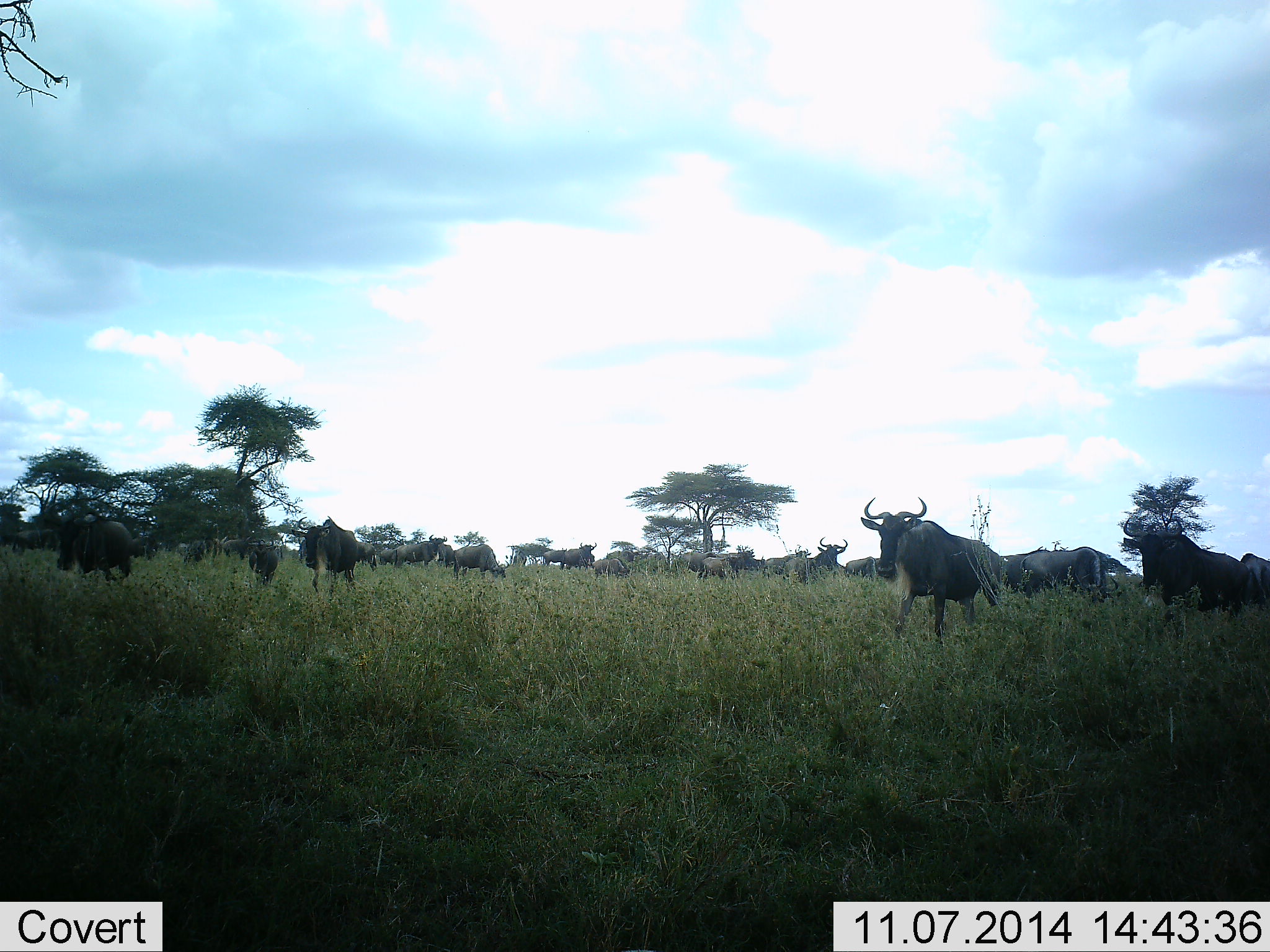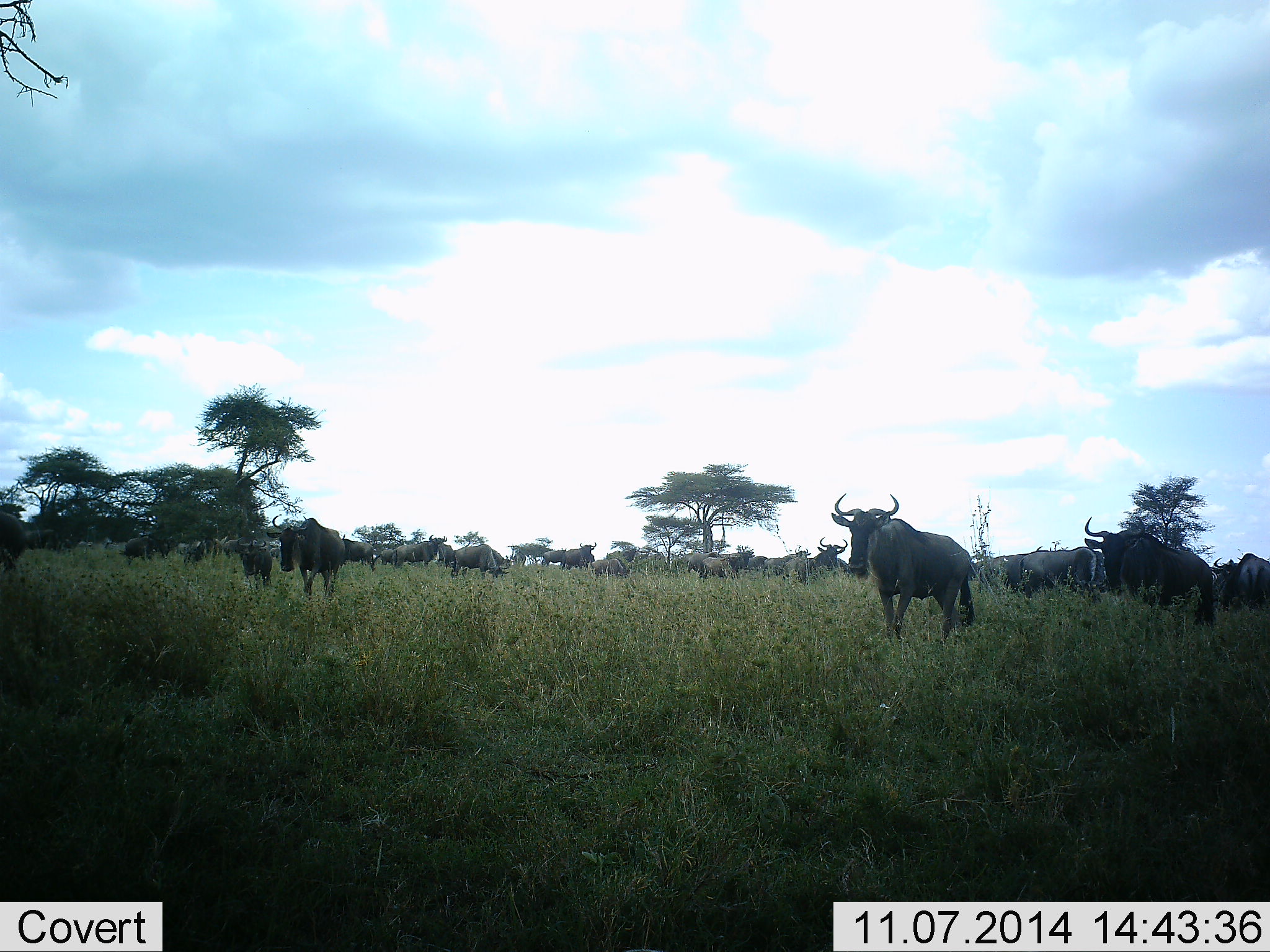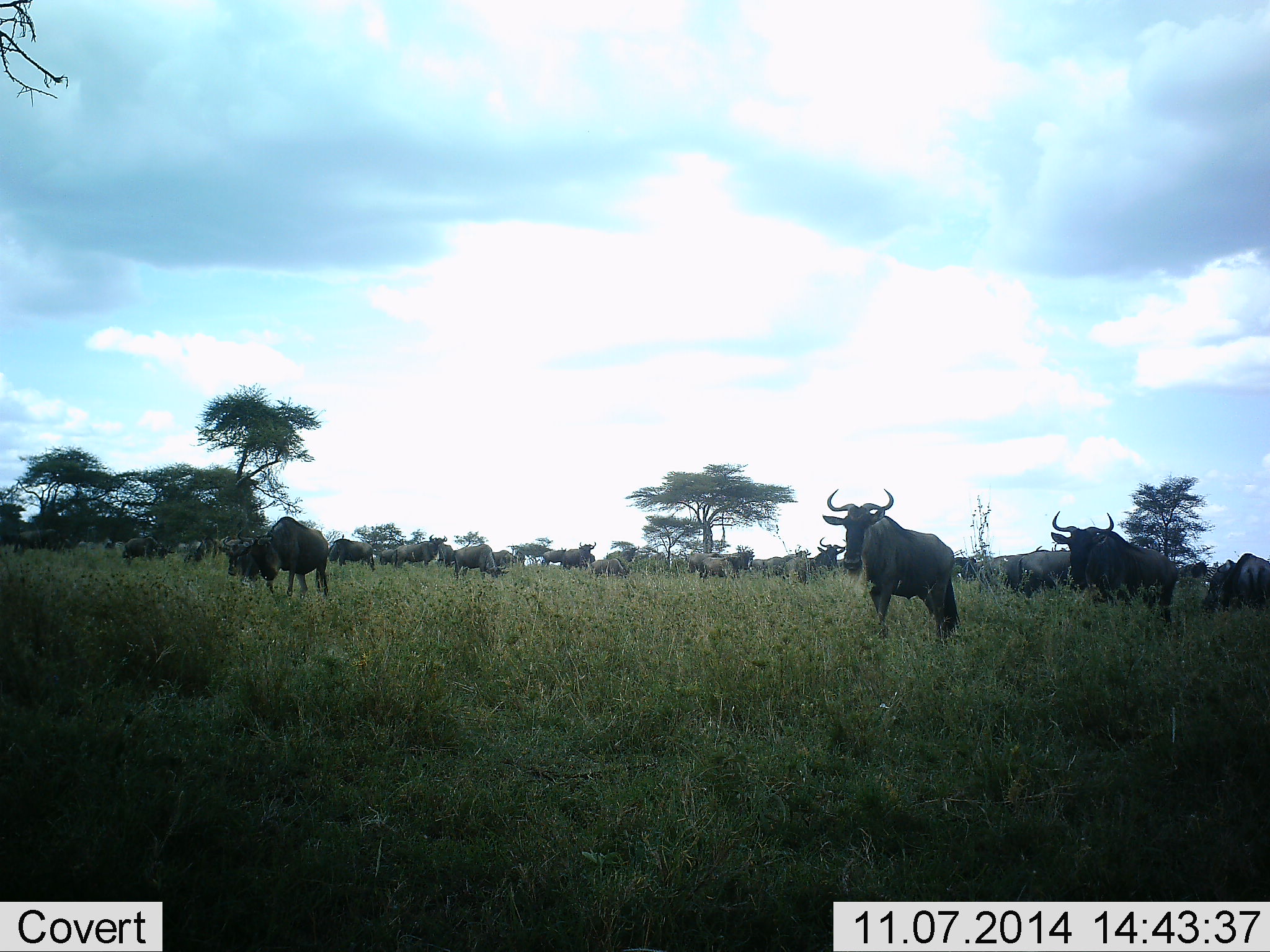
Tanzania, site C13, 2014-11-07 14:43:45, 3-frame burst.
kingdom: Animalia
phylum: Chordata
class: Mammalia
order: Artiodactyla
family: Bovidae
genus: Connochaetes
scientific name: Connochaetes taurinus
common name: blue wildebeest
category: wildebeest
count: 11-50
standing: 60%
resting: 10%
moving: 80%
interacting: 30%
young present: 10%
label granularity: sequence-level